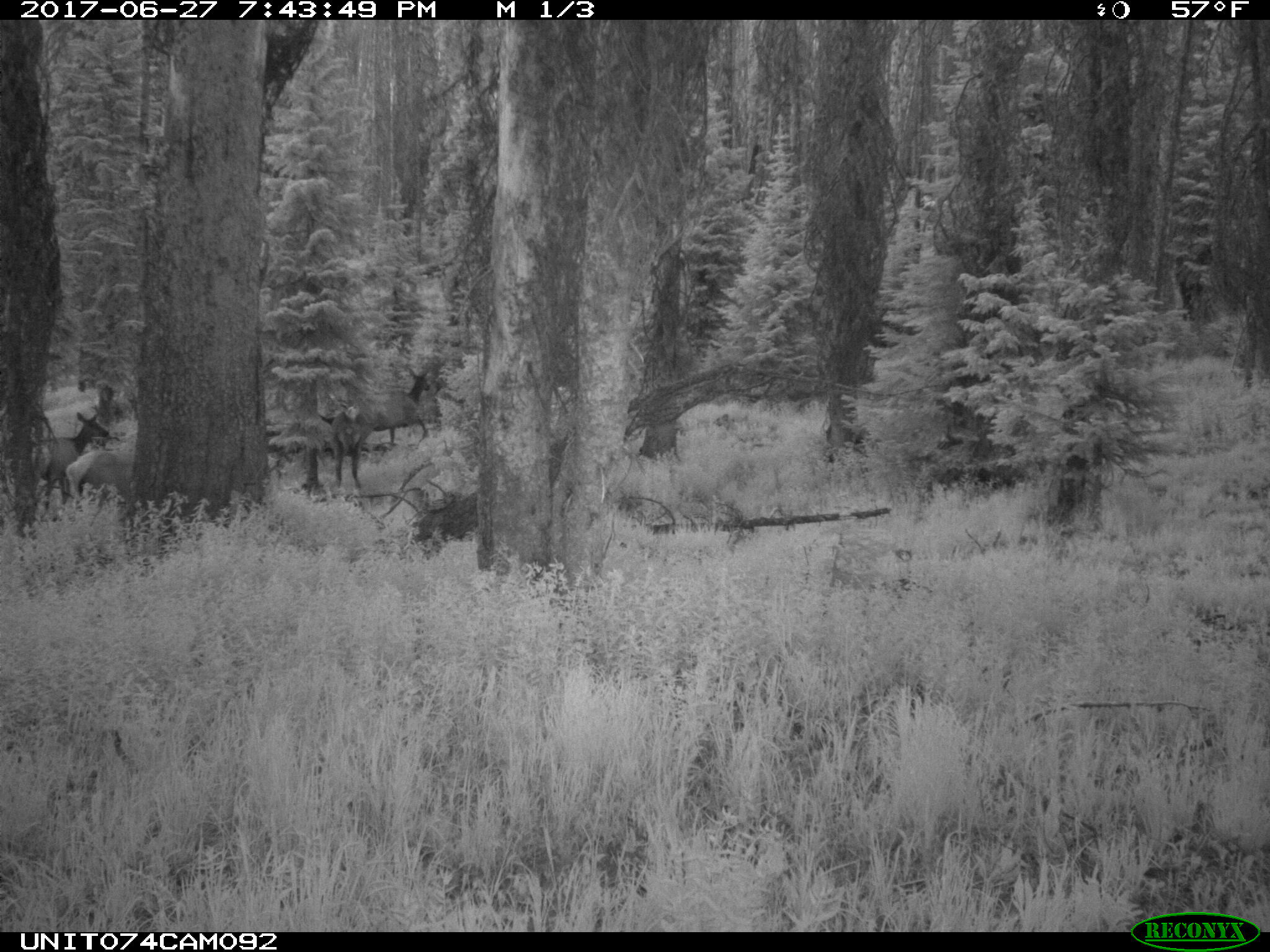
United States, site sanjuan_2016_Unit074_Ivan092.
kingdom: Animalia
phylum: Chordata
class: Mammalia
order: Artiodactyla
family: Cervidae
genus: Cervus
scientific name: Cervus elaphus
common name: red deer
Cervus elaphus (red deer).